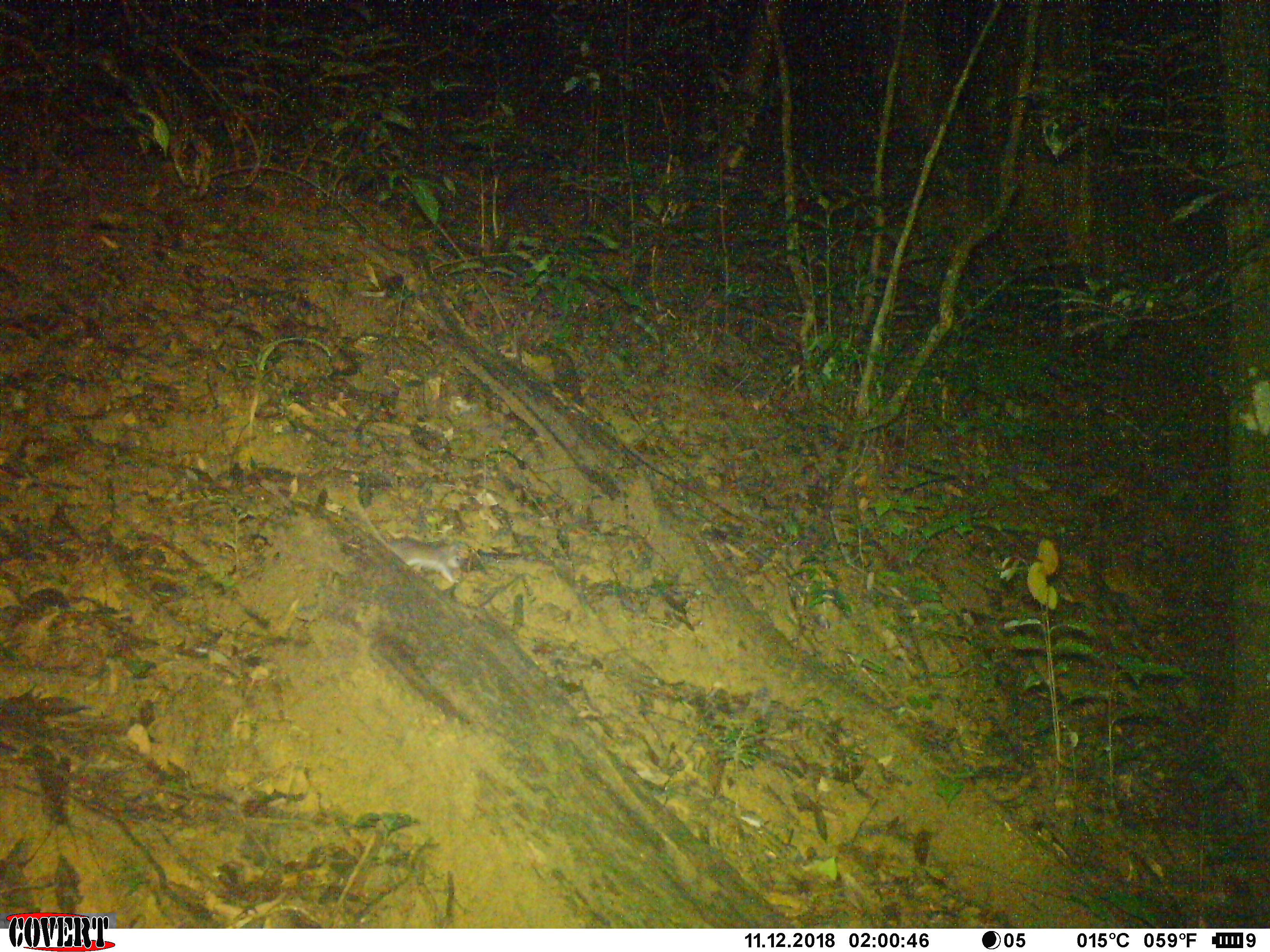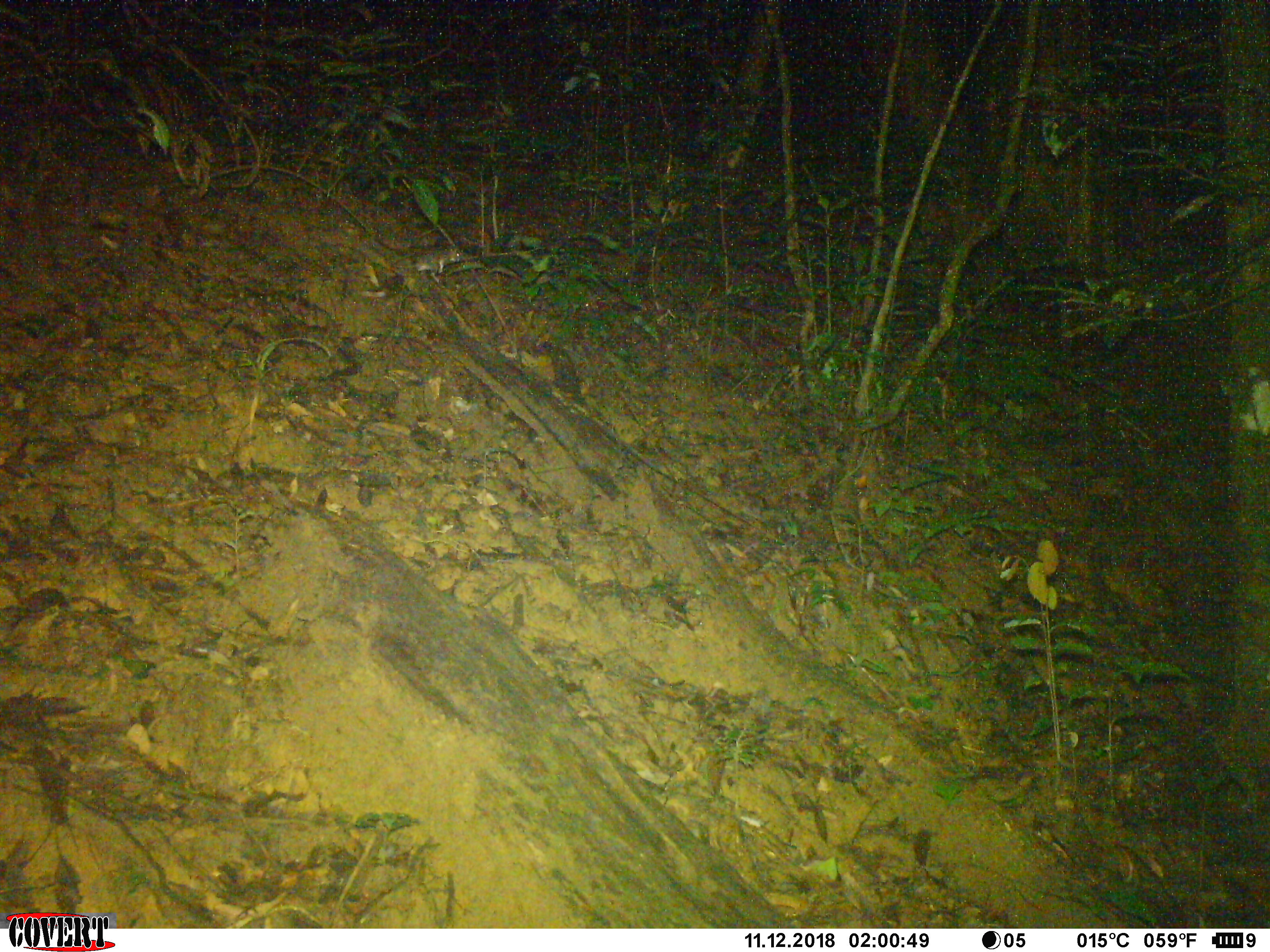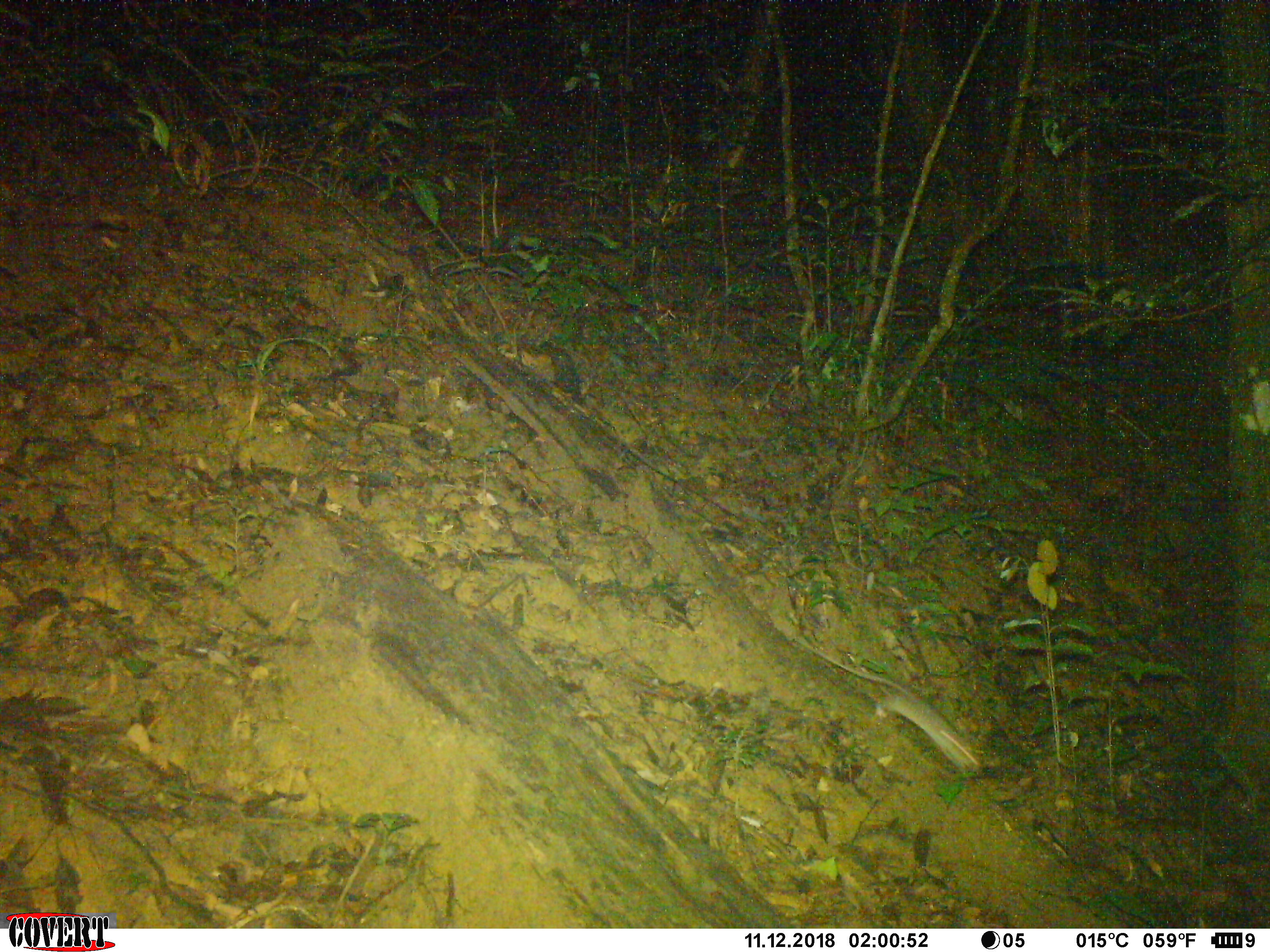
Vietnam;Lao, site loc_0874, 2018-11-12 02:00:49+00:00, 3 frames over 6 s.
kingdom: Animalia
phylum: Chordata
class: Mammalia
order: Rodentia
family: Muridae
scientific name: Muridae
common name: old-world mice and rats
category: unidentified murid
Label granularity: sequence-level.